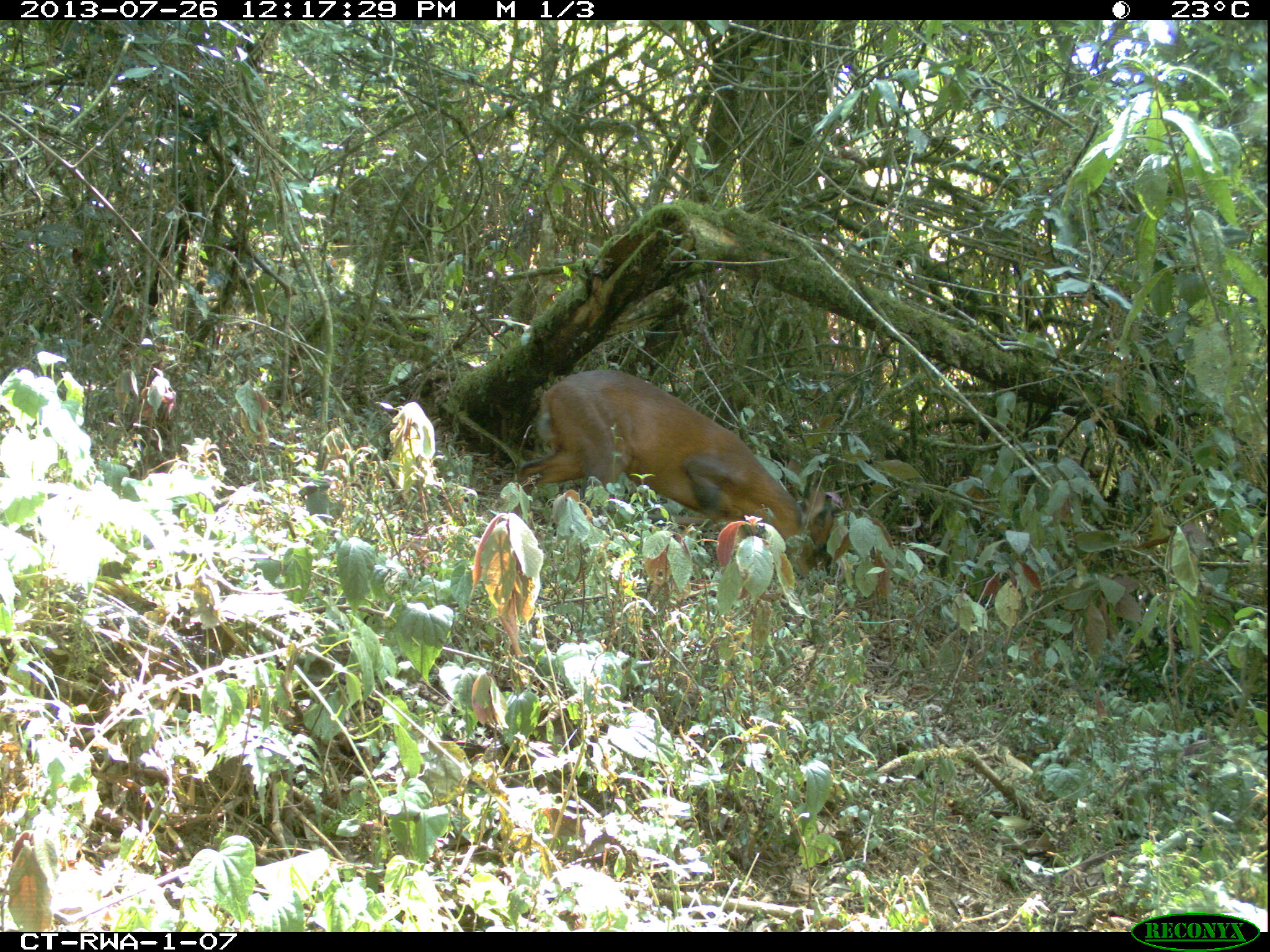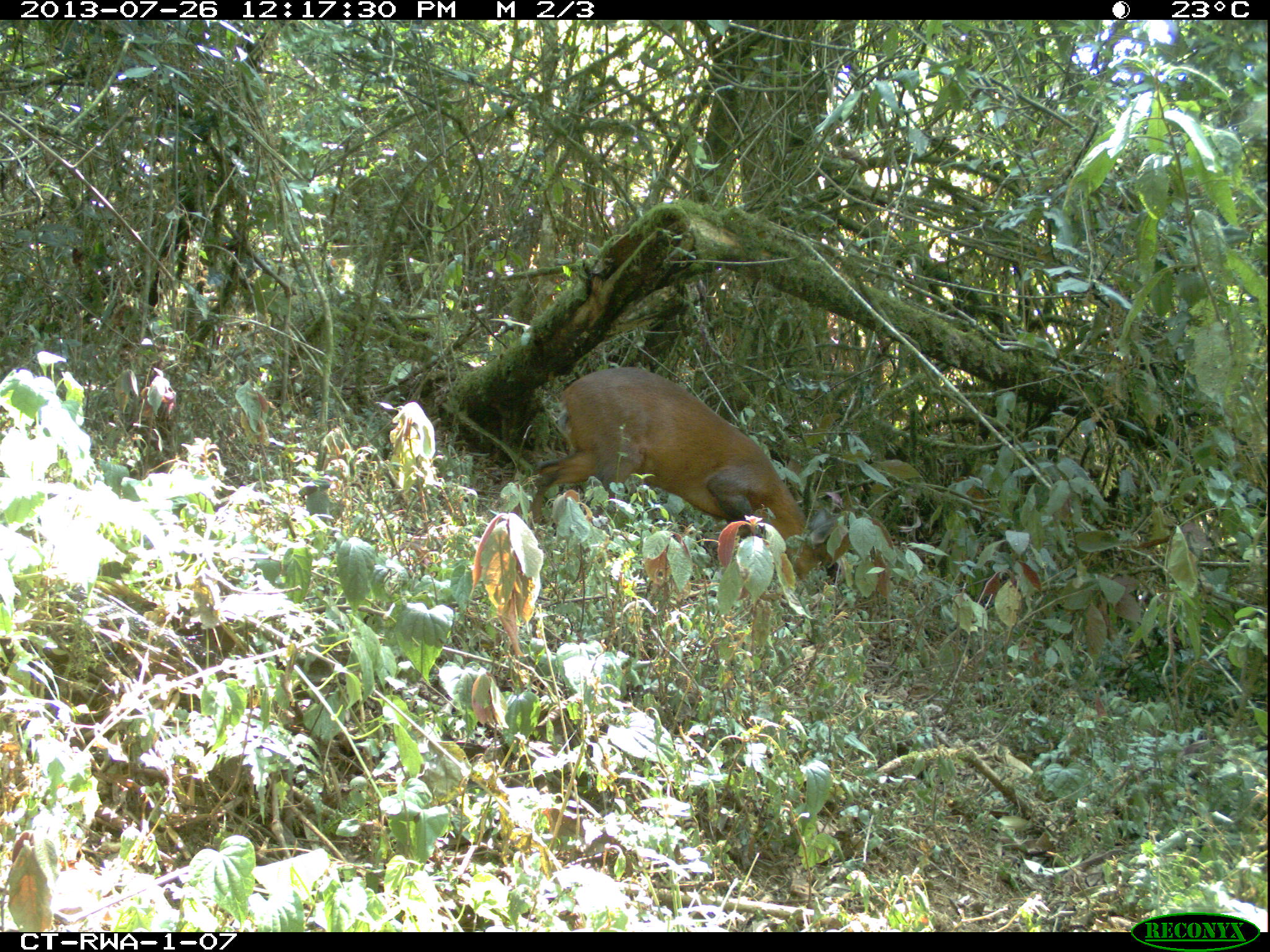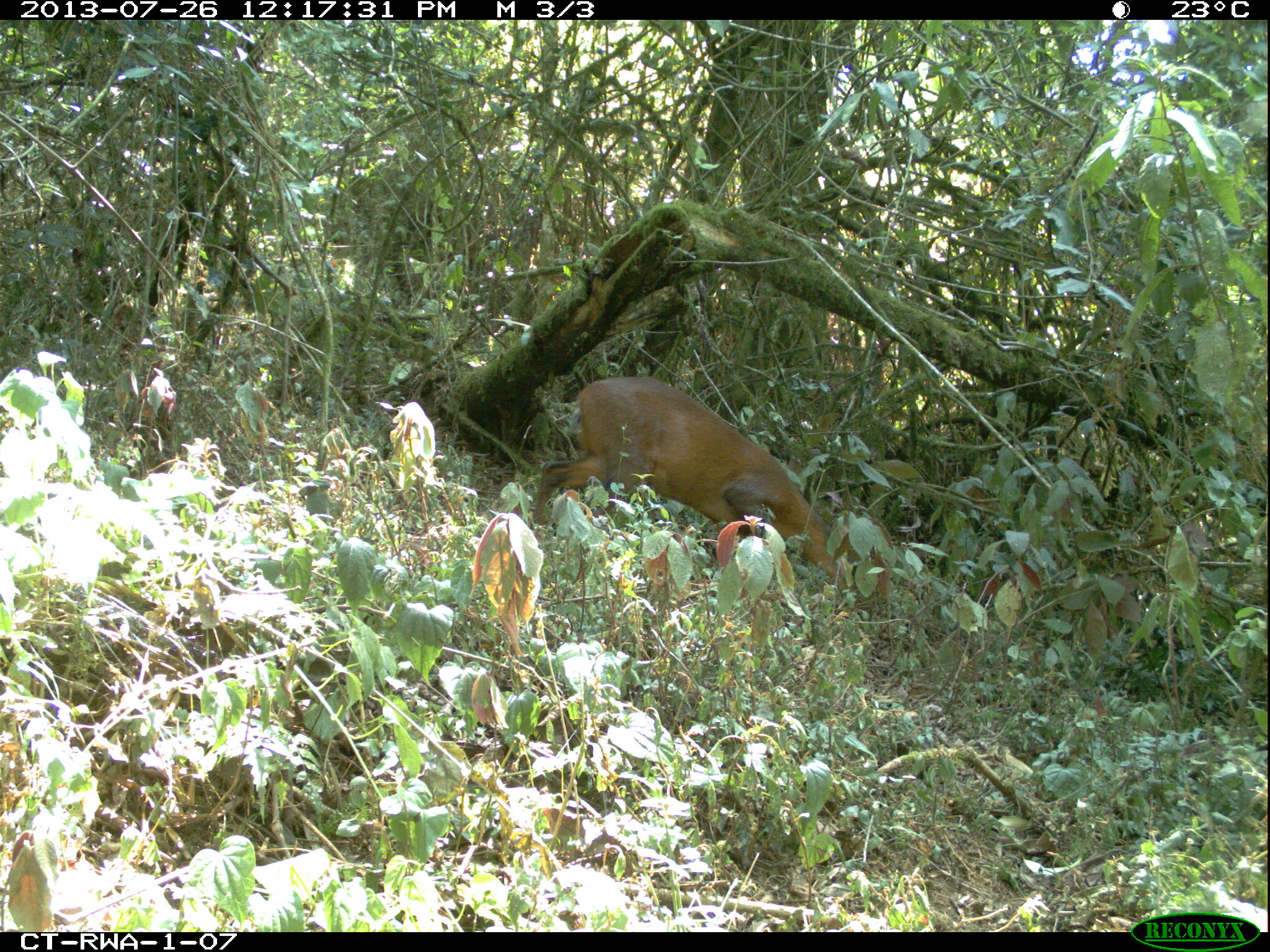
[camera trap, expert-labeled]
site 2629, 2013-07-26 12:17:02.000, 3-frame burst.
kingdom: Animalia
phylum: Chordata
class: Mammalia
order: Artiodactyla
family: Bovidae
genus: Cephalophus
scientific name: Cephalophus nigrifrons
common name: black-fronted duiker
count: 1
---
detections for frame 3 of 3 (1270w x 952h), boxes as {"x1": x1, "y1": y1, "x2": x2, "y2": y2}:
cephalophus nigrifrons: {"x1": 528, "y1": 375, "x2": 870, "y2": 618}